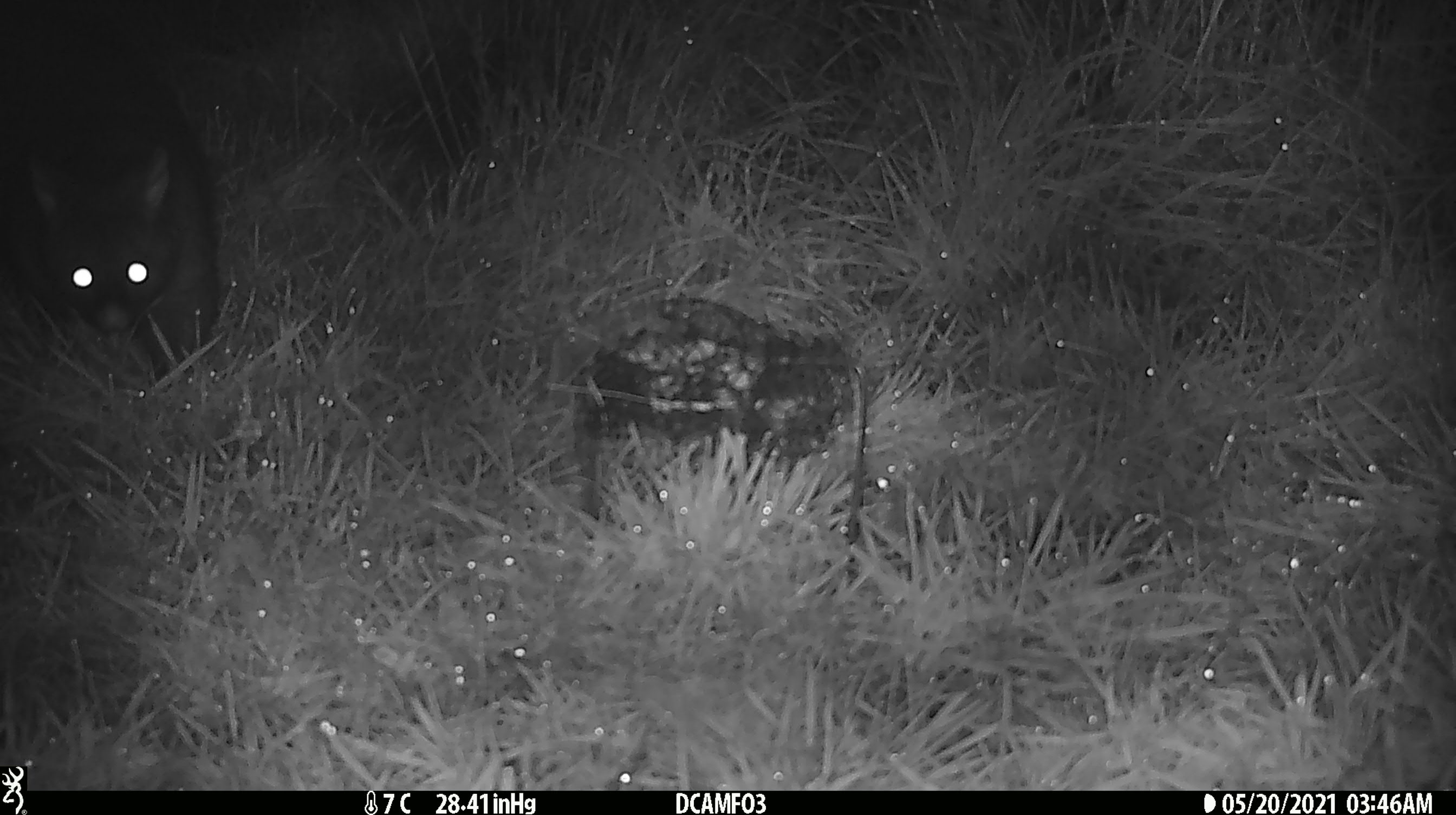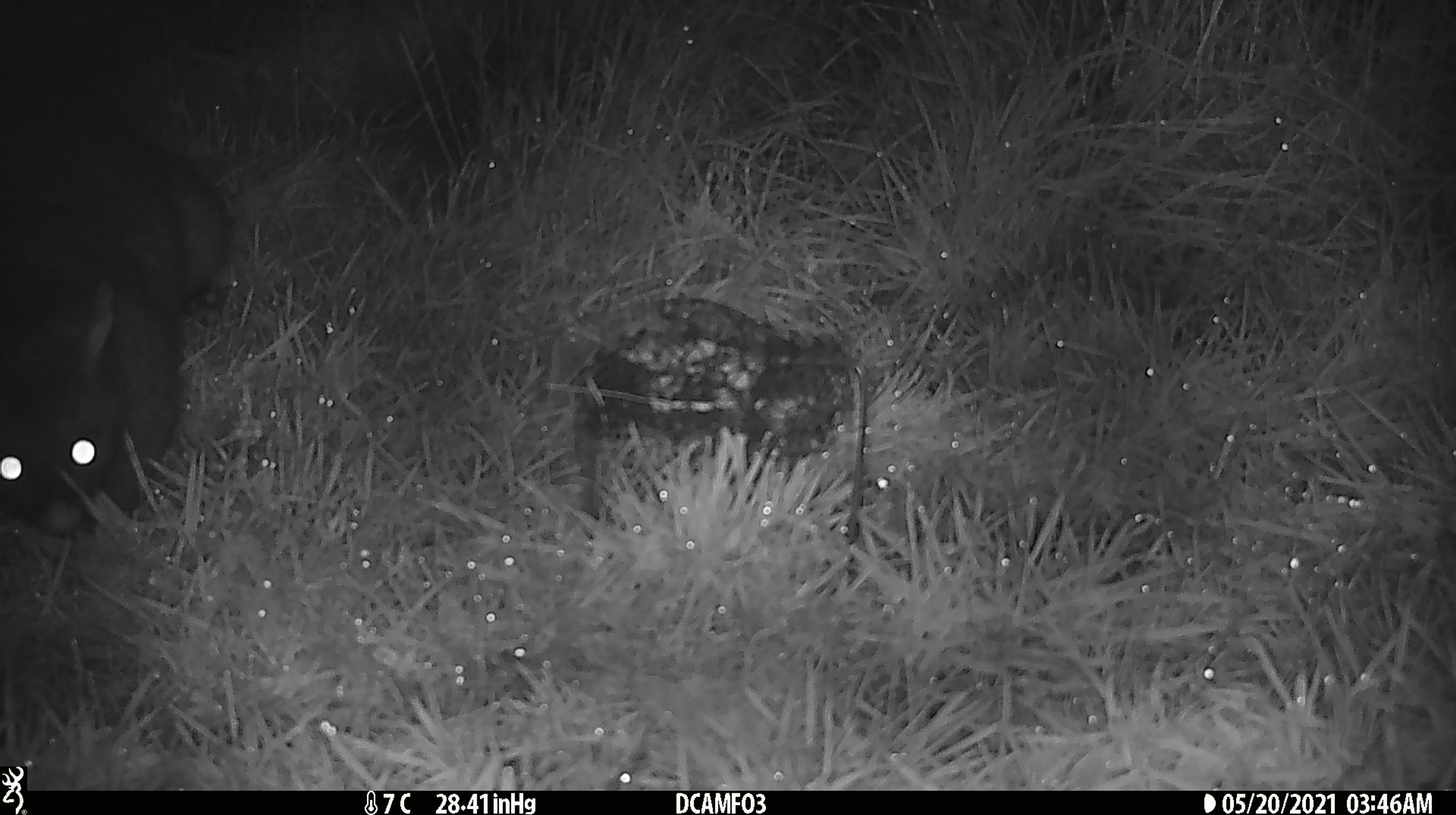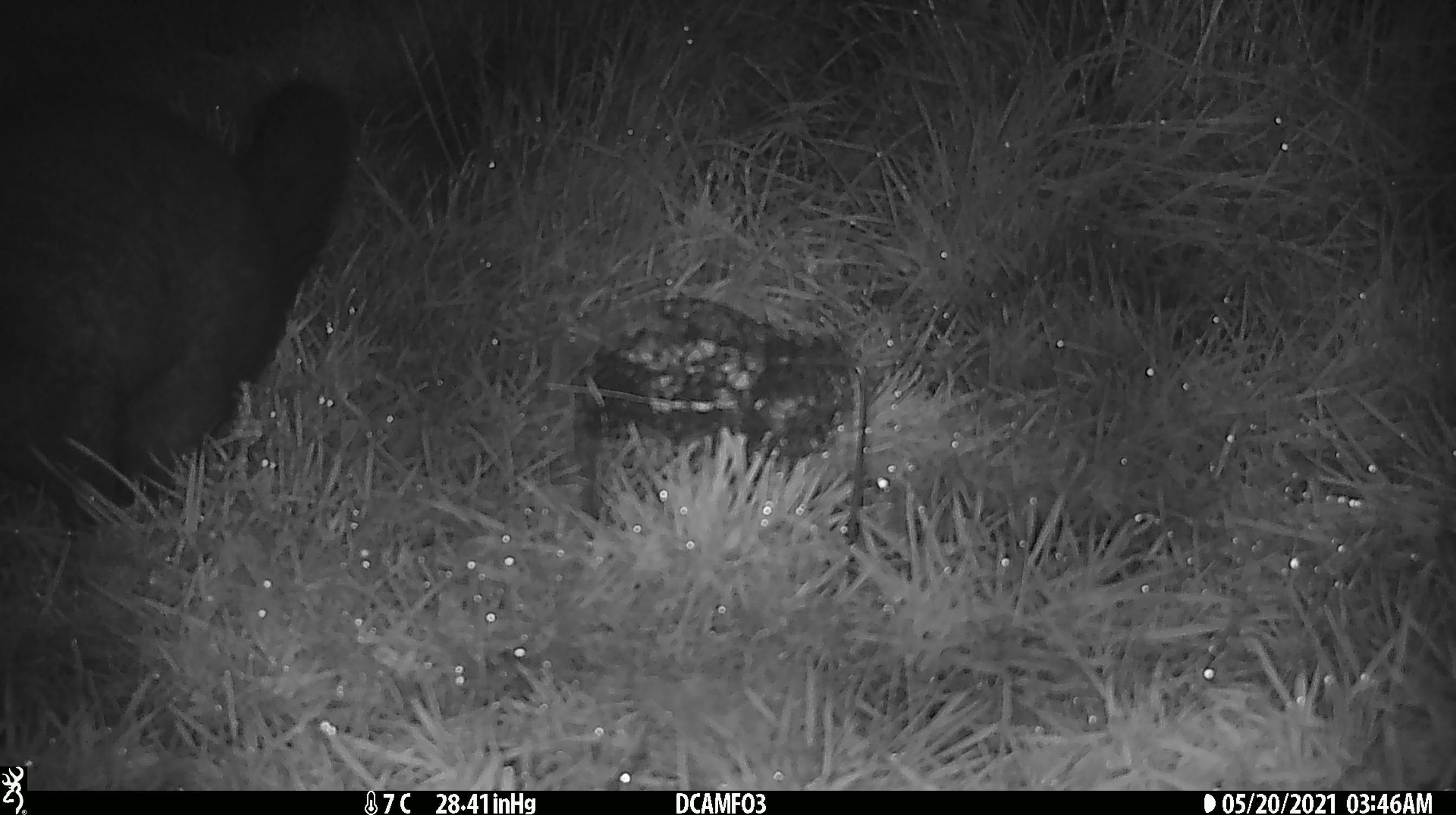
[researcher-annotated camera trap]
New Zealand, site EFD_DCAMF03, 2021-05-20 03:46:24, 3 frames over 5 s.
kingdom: Animalia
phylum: Chordata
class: Mammalia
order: Diprotodontia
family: Phalangeridae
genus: Trichosurus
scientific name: Trichosurus vulpecula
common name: common brushtail possum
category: possum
Possum (common brushtail possum) (Trichosurus vulpecula).